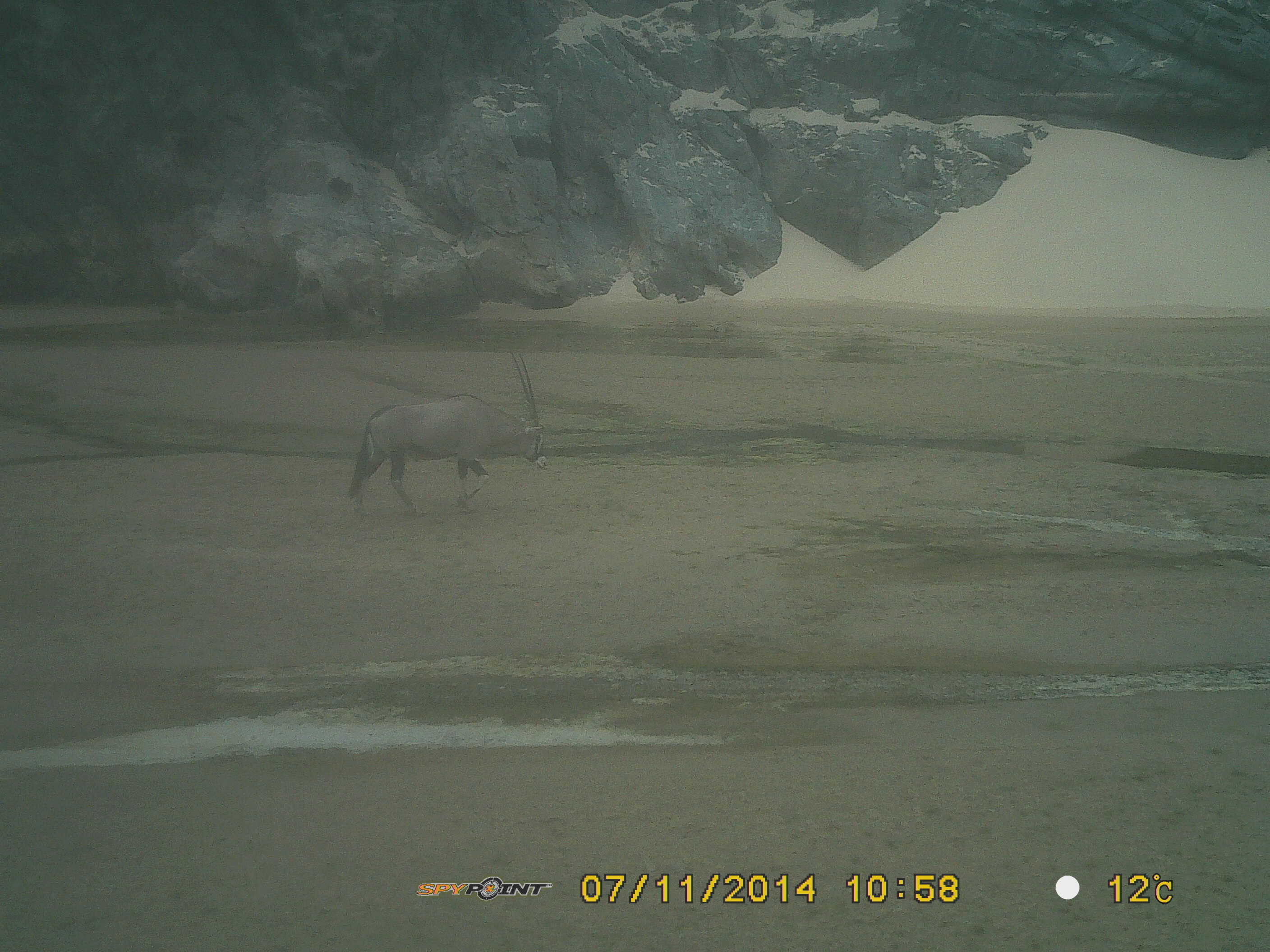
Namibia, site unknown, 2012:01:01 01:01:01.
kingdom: Animalia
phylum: Chordata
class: Mammalia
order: Artiodactyla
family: Bovidae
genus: Oryx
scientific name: Oryx gazella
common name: gemsbok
Oryx gazella (gemsbok).